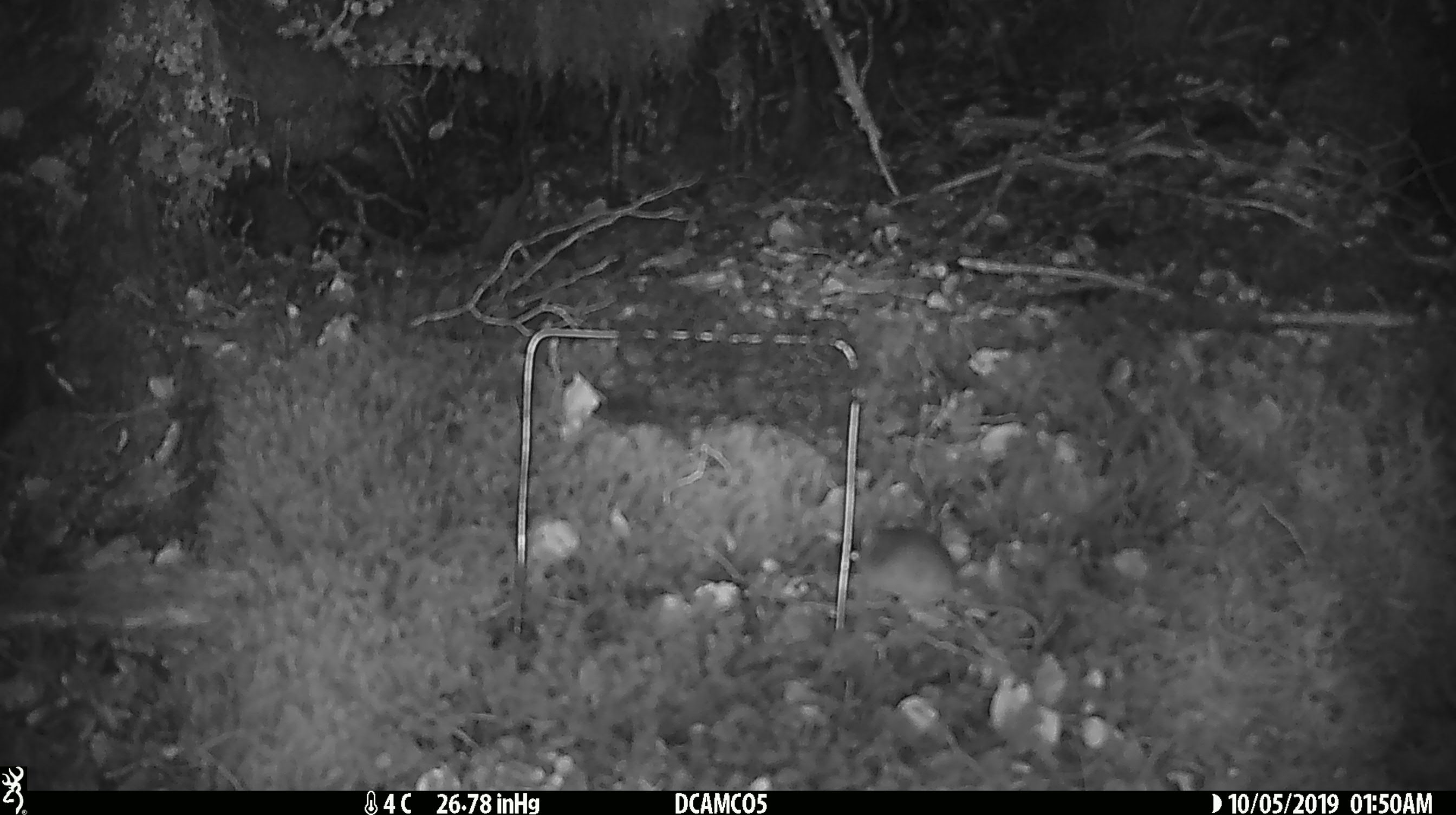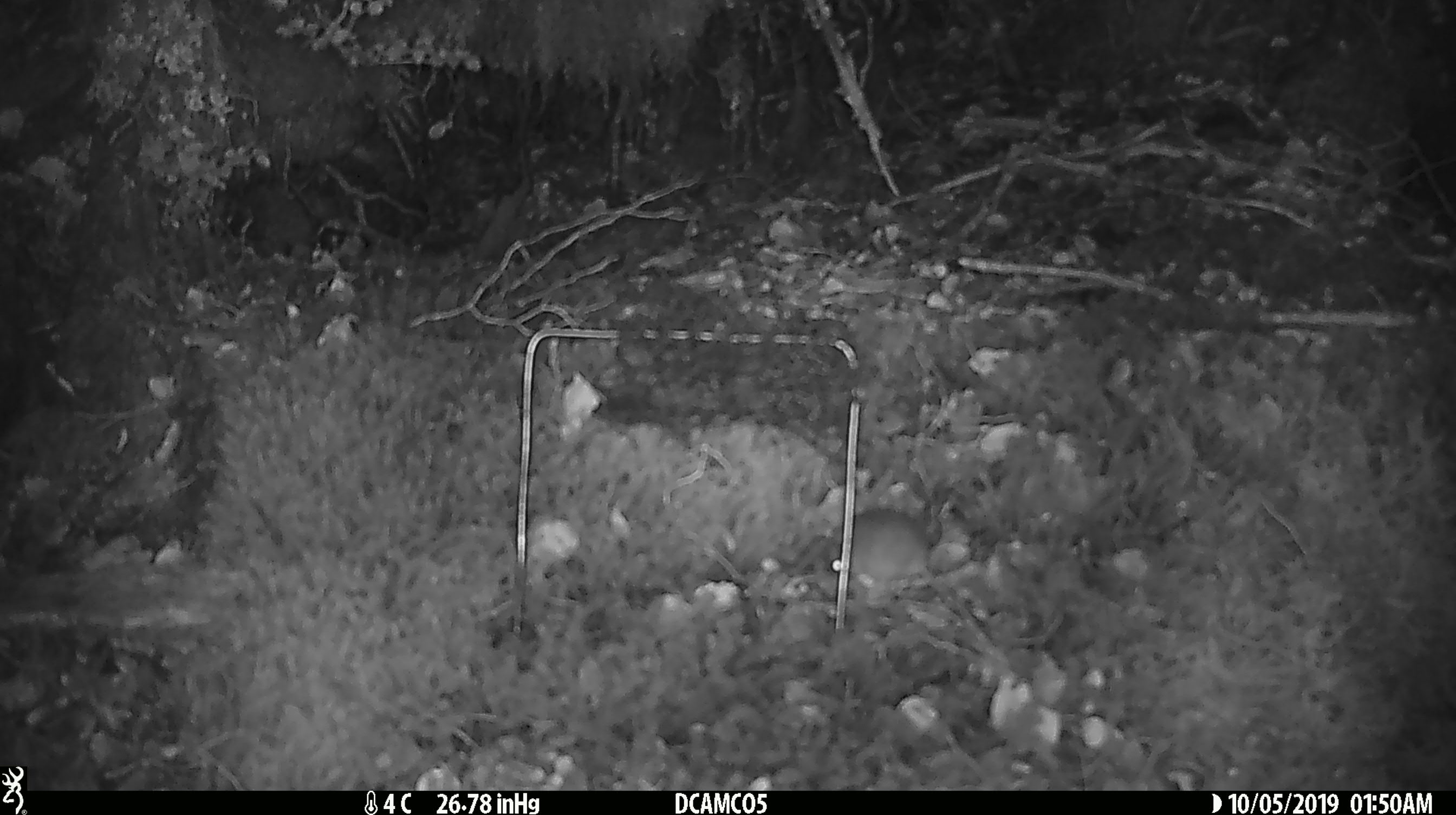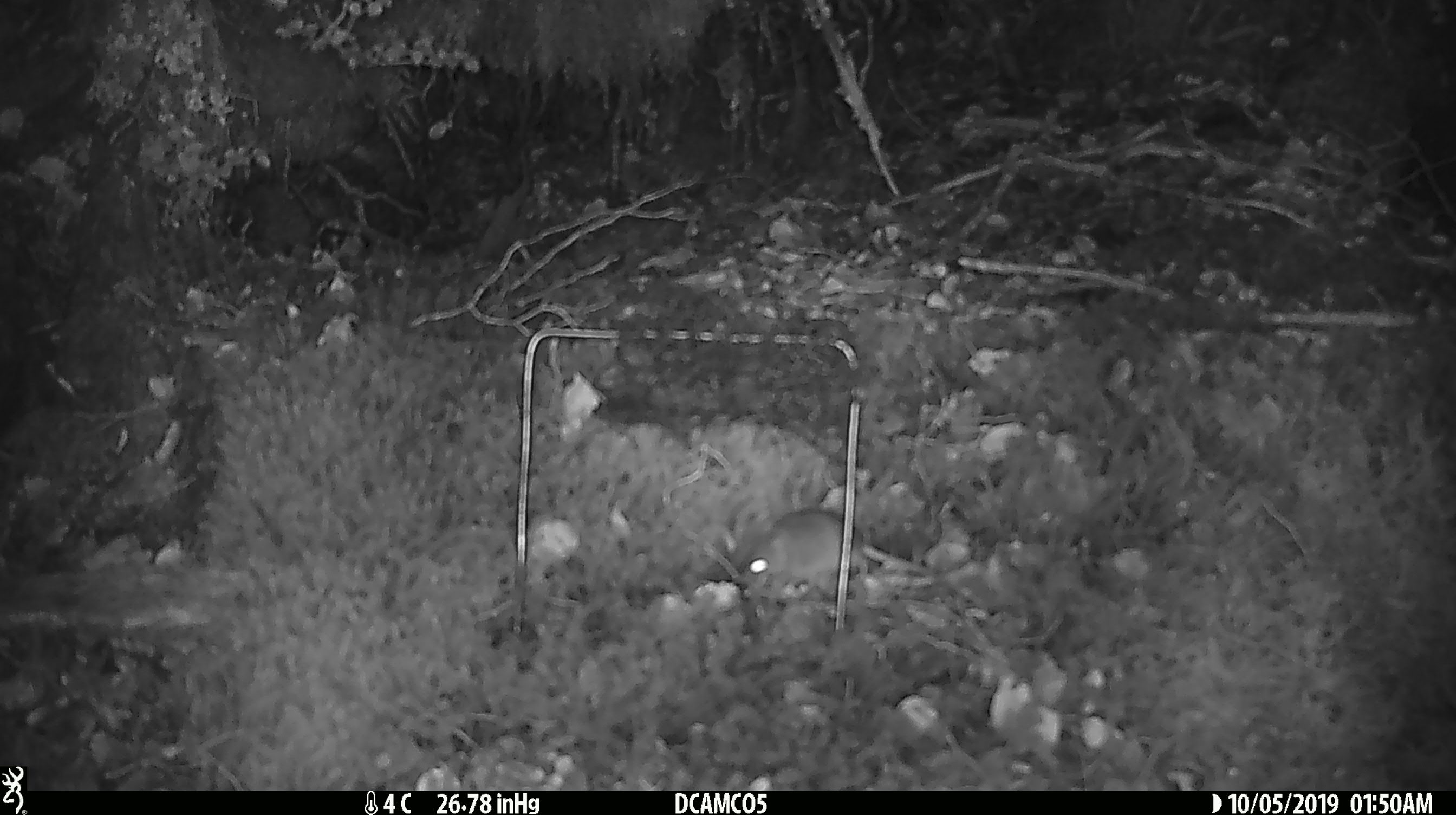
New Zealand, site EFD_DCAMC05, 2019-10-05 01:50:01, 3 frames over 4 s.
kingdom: Animalia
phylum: Chordata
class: Mammalia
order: Rodentia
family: Muridae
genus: Mus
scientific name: Mus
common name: mouse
Mouse (Mus).